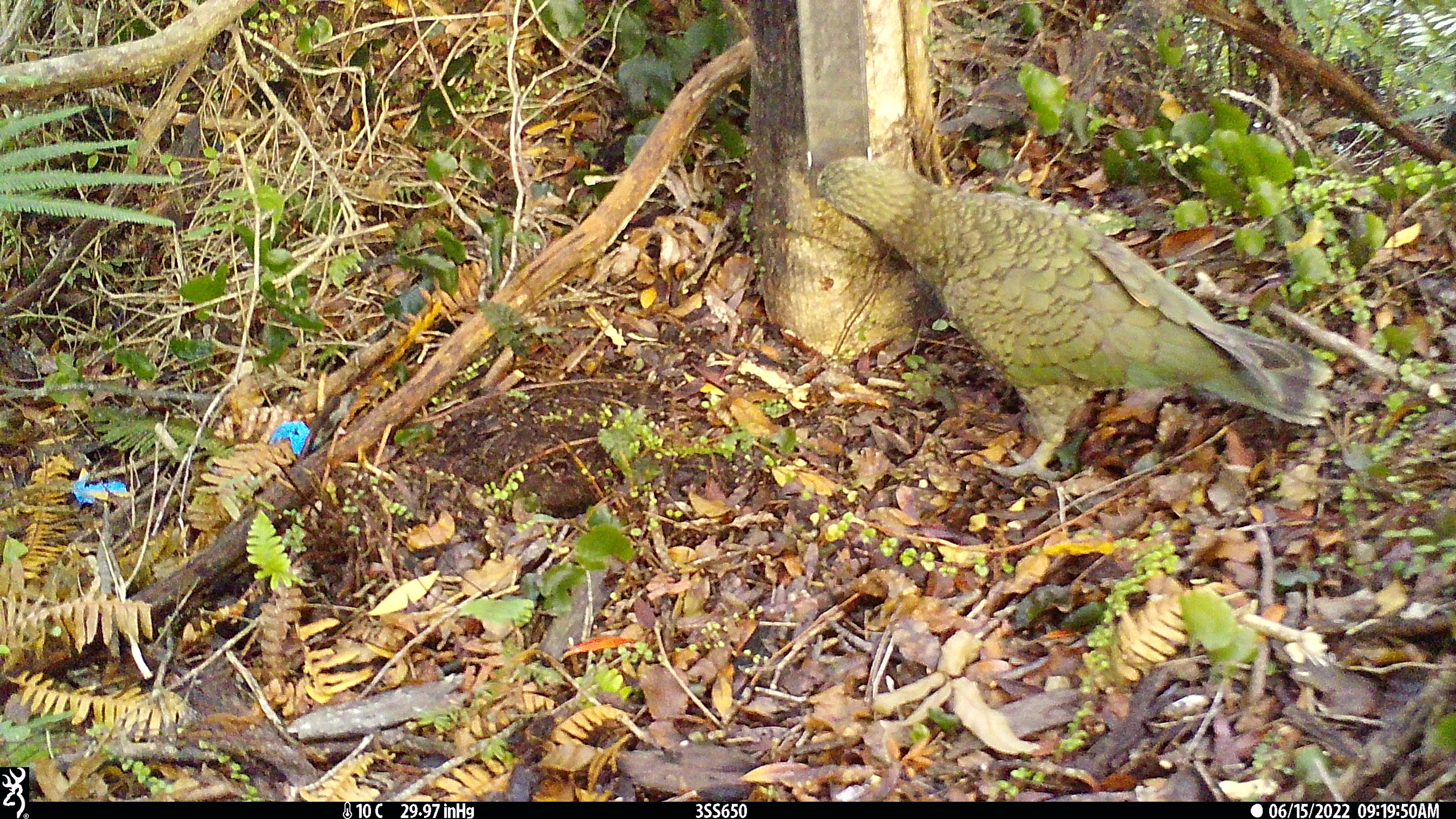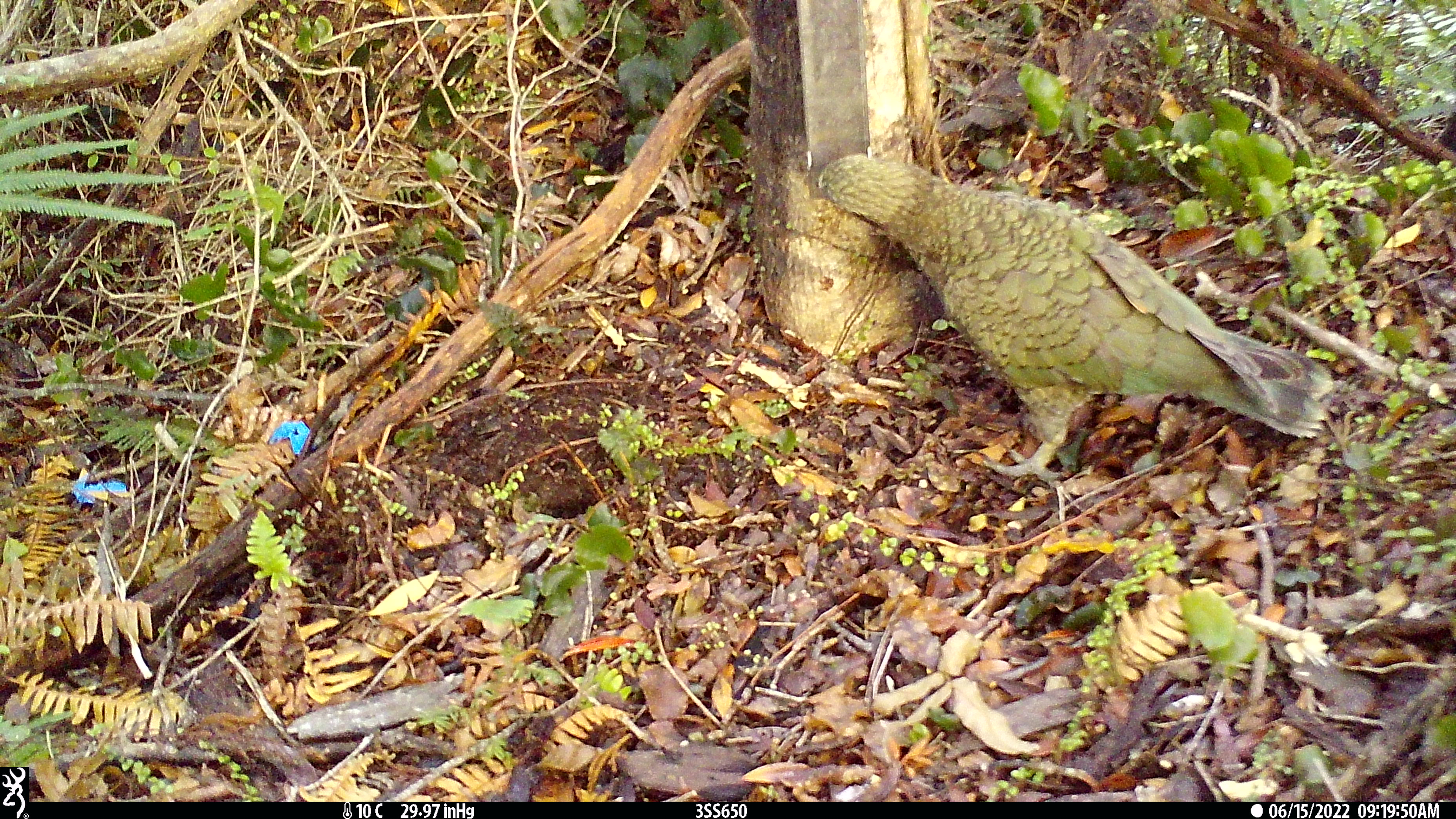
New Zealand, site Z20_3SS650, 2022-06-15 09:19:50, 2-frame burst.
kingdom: Animalia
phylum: Chordata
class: Aves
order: Psittaciformes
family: Strigopidae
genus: Nestor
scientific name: Nestor notabilis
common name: kea